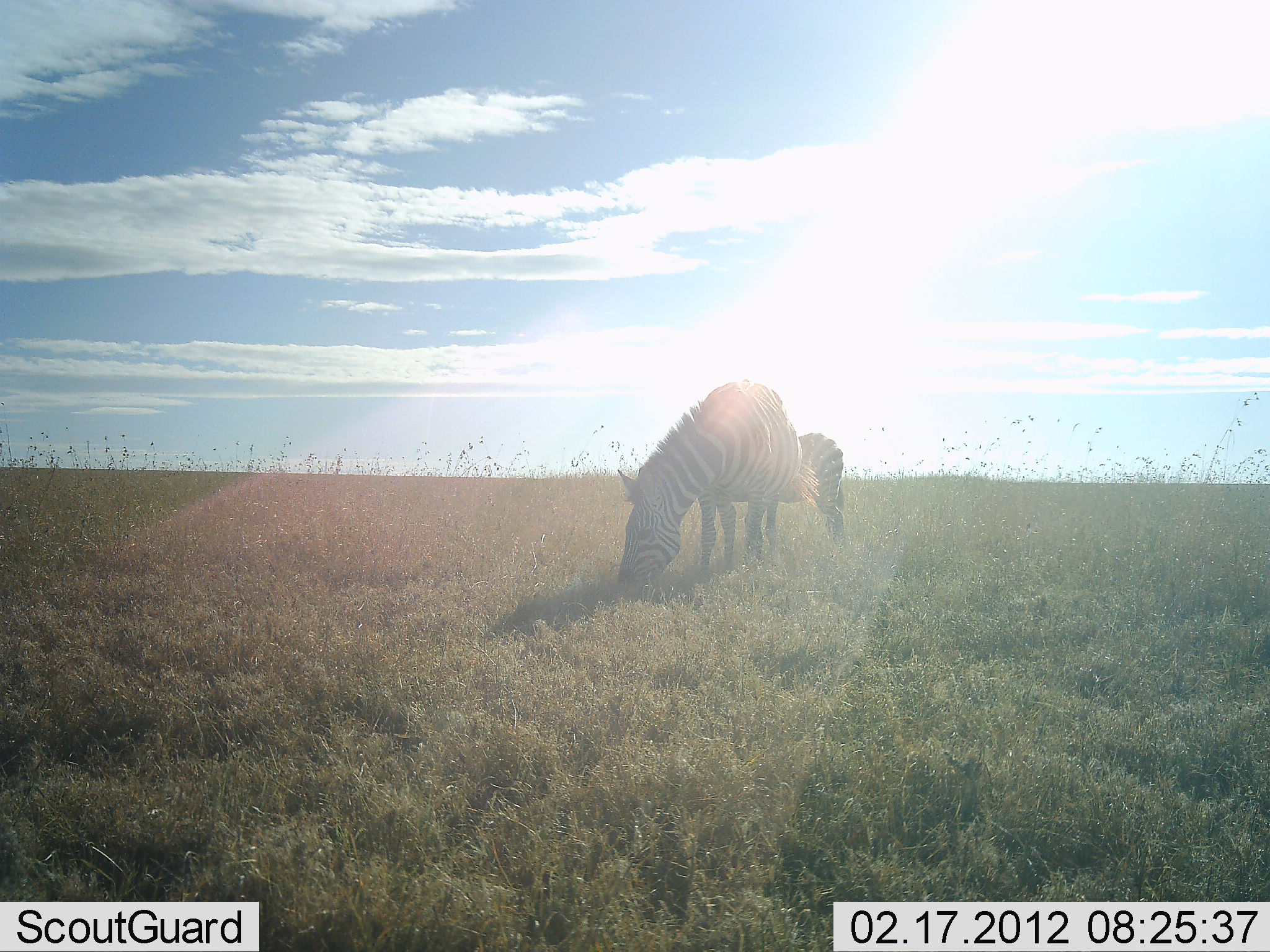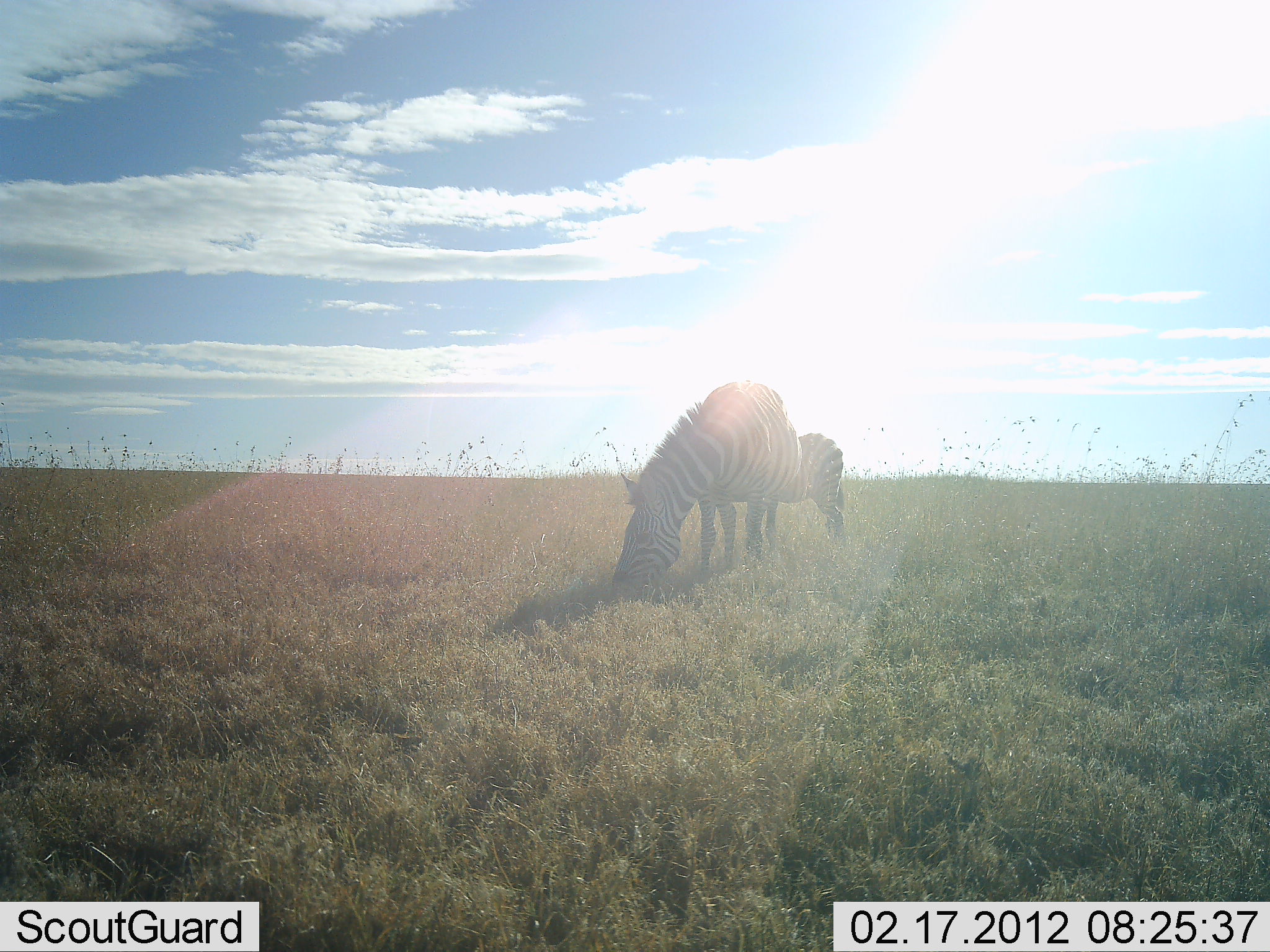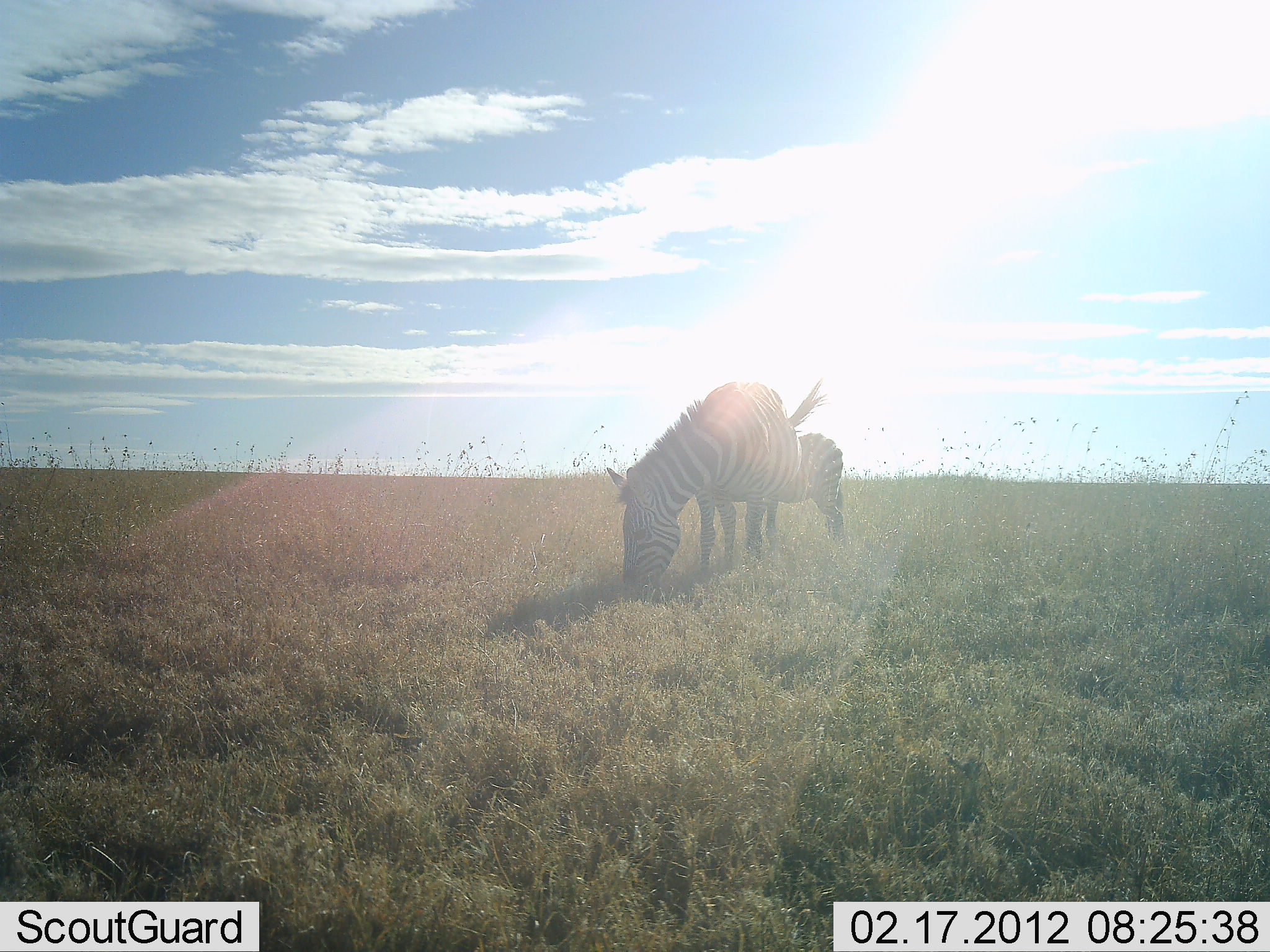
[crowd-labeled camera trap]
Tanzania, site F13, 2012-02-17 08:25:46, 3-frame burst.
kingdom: Animalia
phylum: Chordata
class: Mammalia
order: Perissodactyla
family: Equidae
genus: Equus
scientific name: Equus quagga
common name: plains zebra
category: zebra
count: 2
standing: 41%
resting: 0%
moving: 0%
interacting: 0%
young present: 11%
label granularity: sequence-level